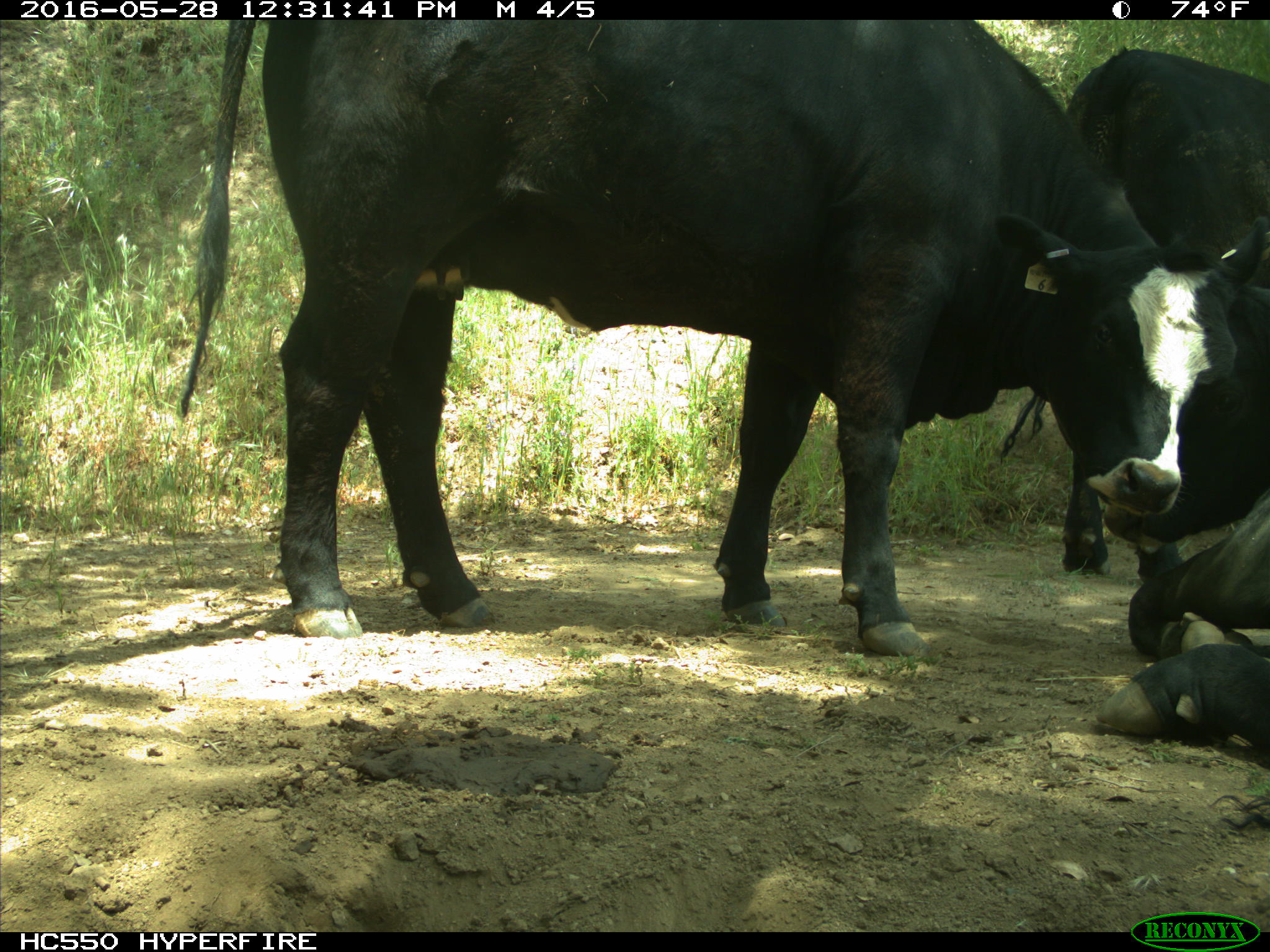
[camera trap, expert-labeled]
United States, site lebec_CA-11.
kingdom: Animalia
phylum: Chordata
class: Mammalia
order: Artiodactyla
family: Bovidae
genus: Bos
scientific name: Bos taurus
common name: domestic cow